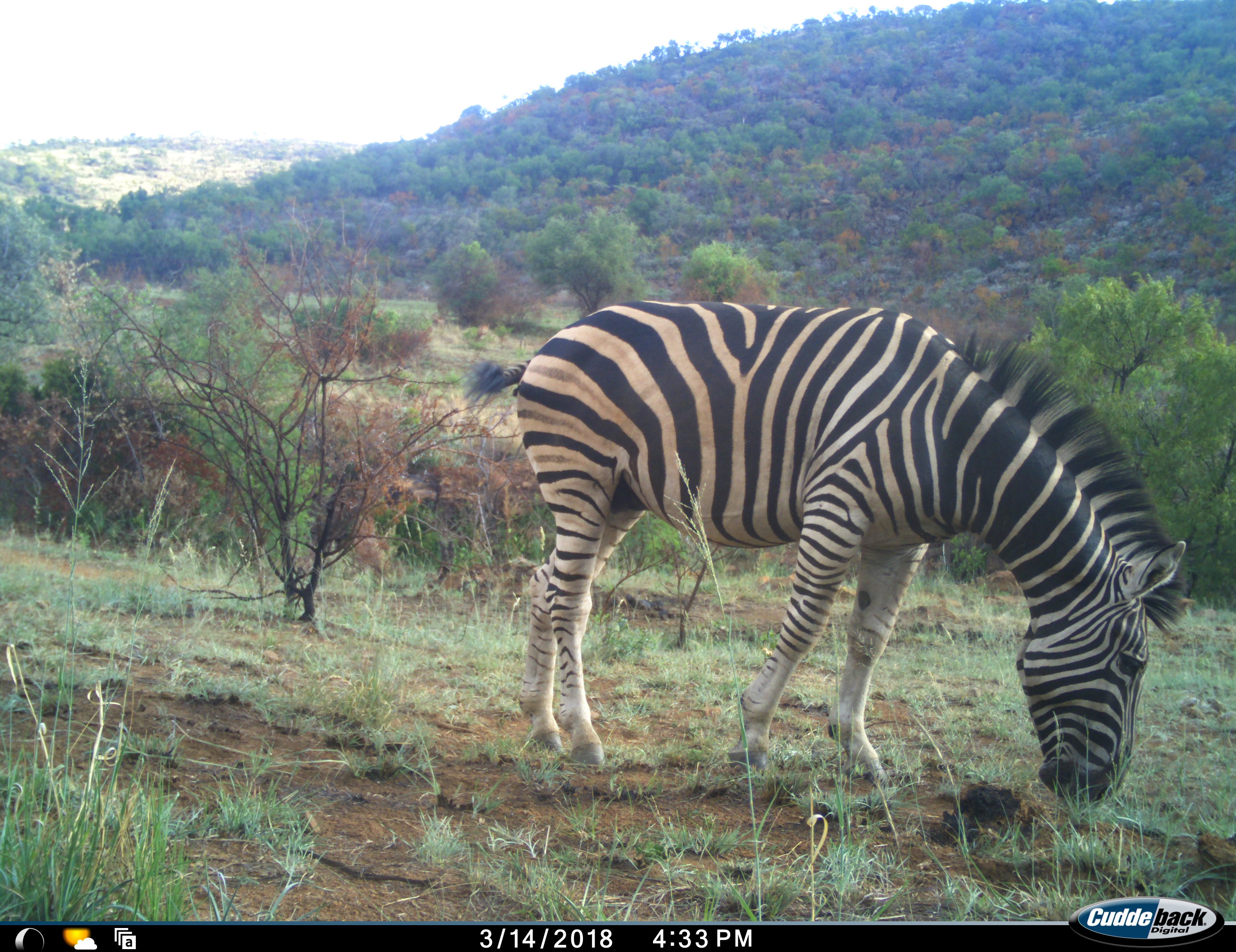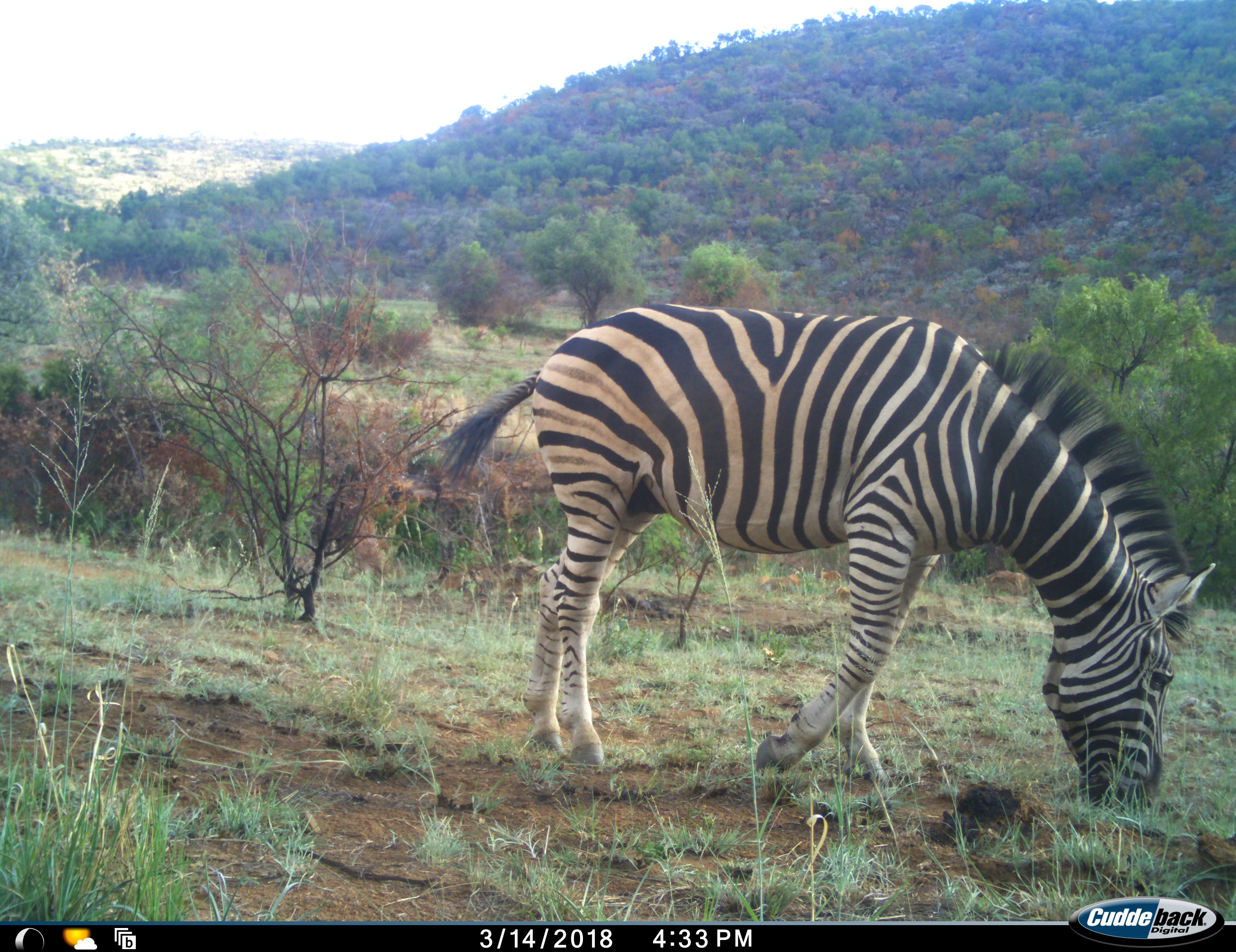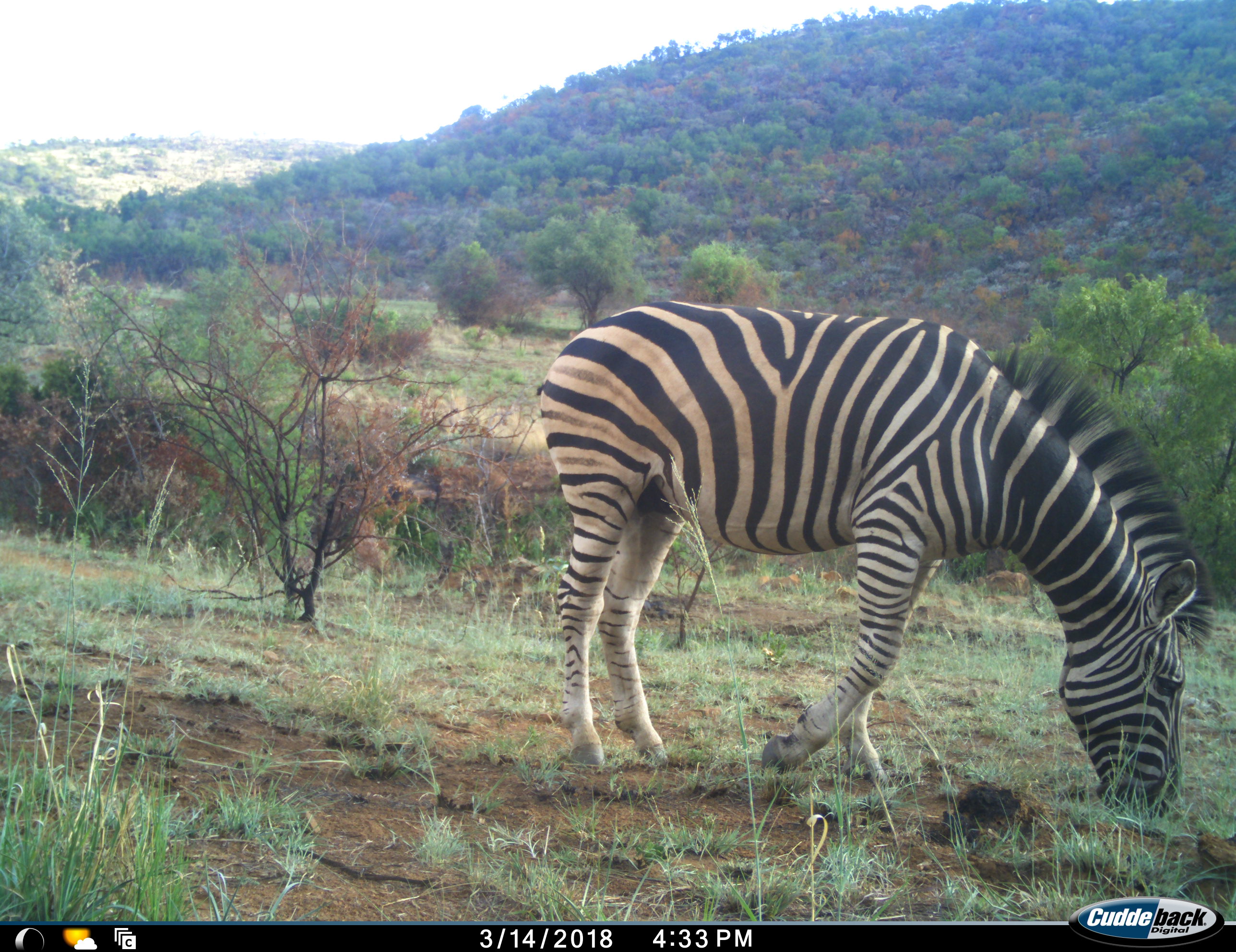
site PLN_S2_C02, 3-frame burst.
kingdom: Animalia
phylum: Chordata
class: Mammalia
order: Perissodactyla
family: Equidae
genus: Equus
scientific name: Equus quagga burchellii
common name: burchell's zebra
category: zebraburchells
Zebraburchells (burchell's zebra) (Equus quagga burchellii), count 1. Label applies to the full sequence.